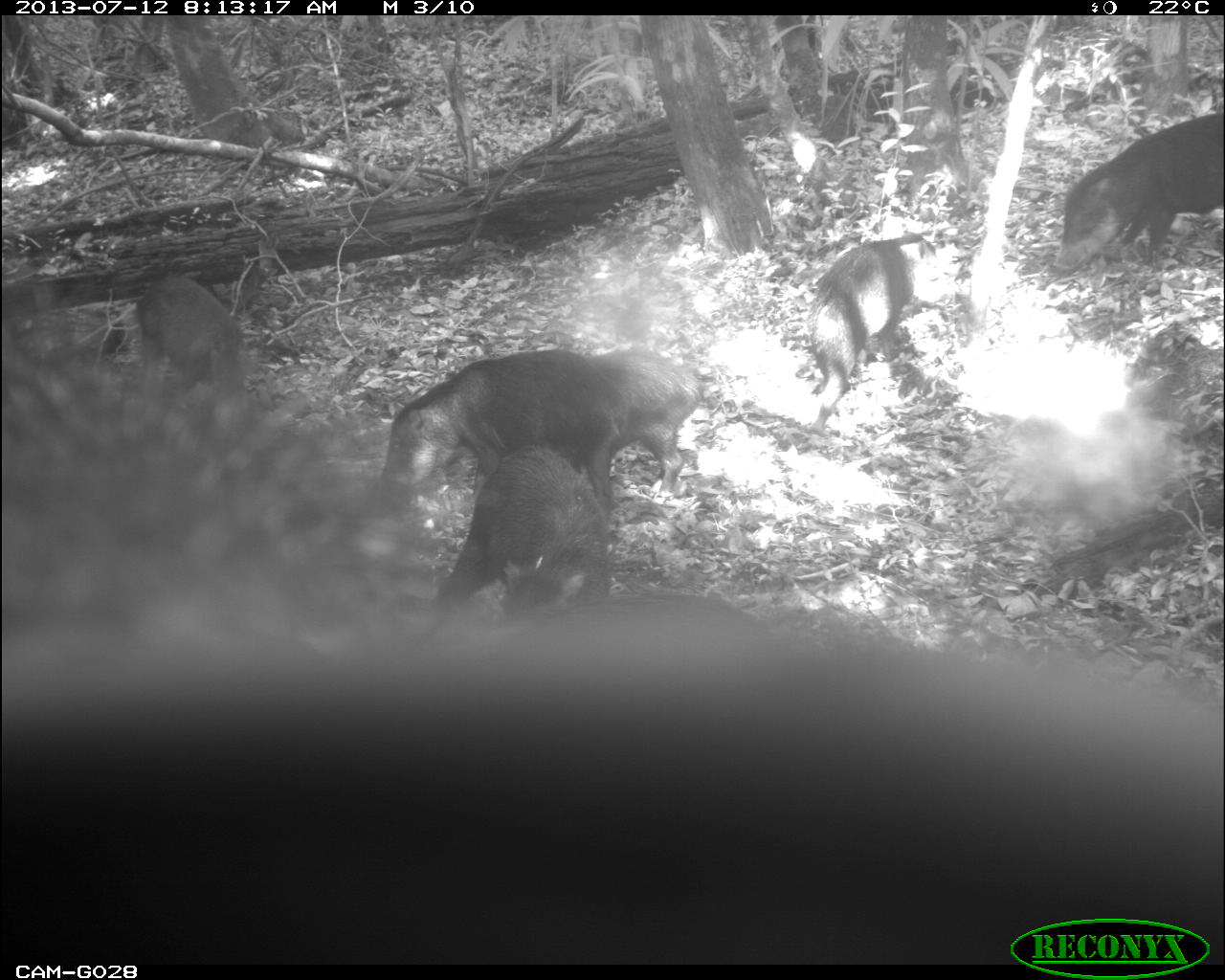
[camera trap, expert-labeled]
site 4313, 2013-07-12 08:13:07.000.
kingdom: Animalia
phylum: Chordata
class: Mammalia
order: Artiodactyla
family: Tayassuidae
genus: Tayassu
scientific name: Tayassu pecari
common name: white-lipped peccary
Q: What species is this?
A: Tayassu pecari (white-lipped peccary).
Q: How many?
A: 20.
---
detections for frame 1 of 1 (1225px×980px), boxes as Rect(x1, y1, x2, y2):
tayassu pecari: Rect(0, 354, 1221, 960); Rect(380, 347, 699, 513); Rect(417, 448, 615, 612); Rect(1051, 113, 1221, 273); Rect(803, 230, 910, 431); Rect(128, 272, 248, 387)